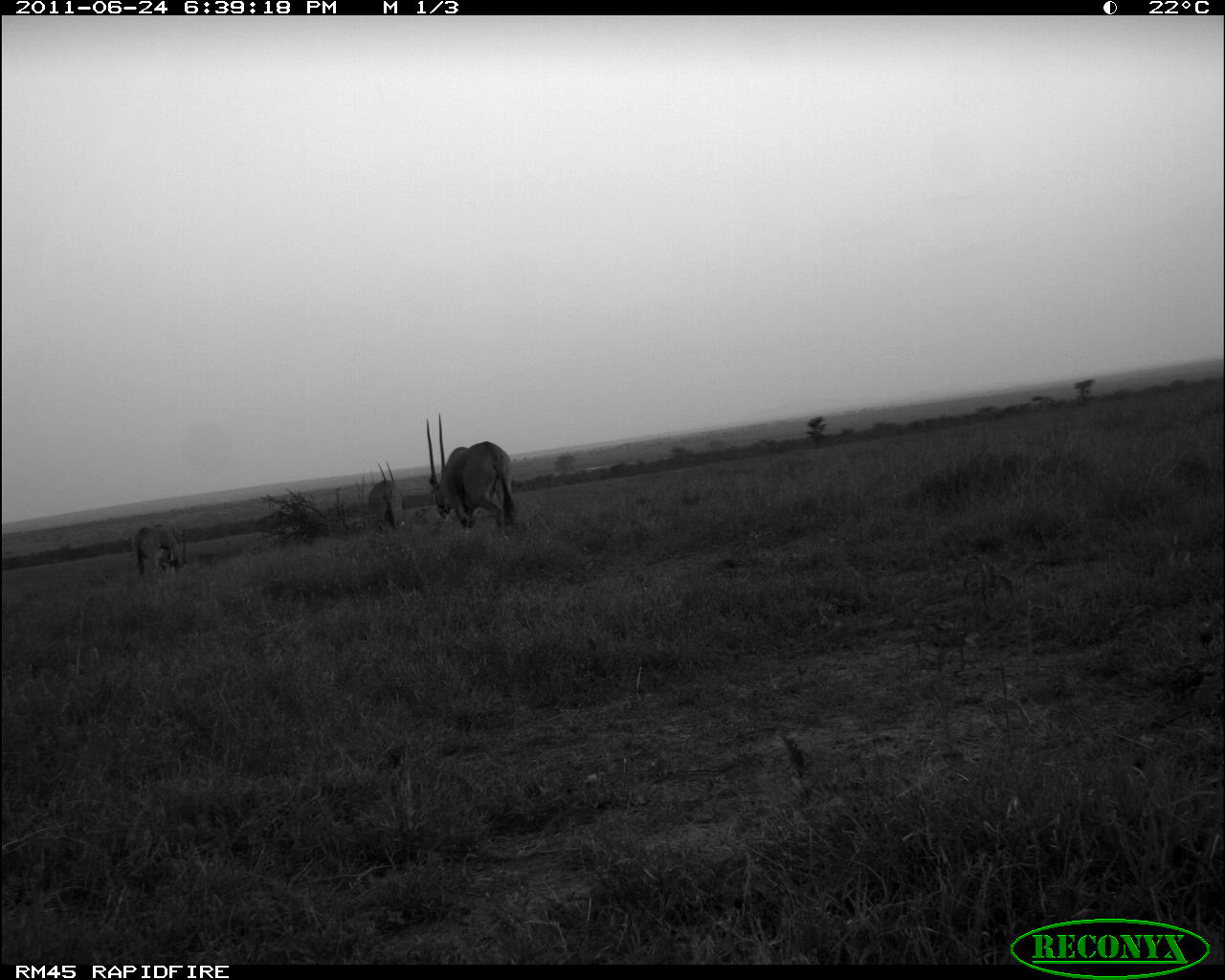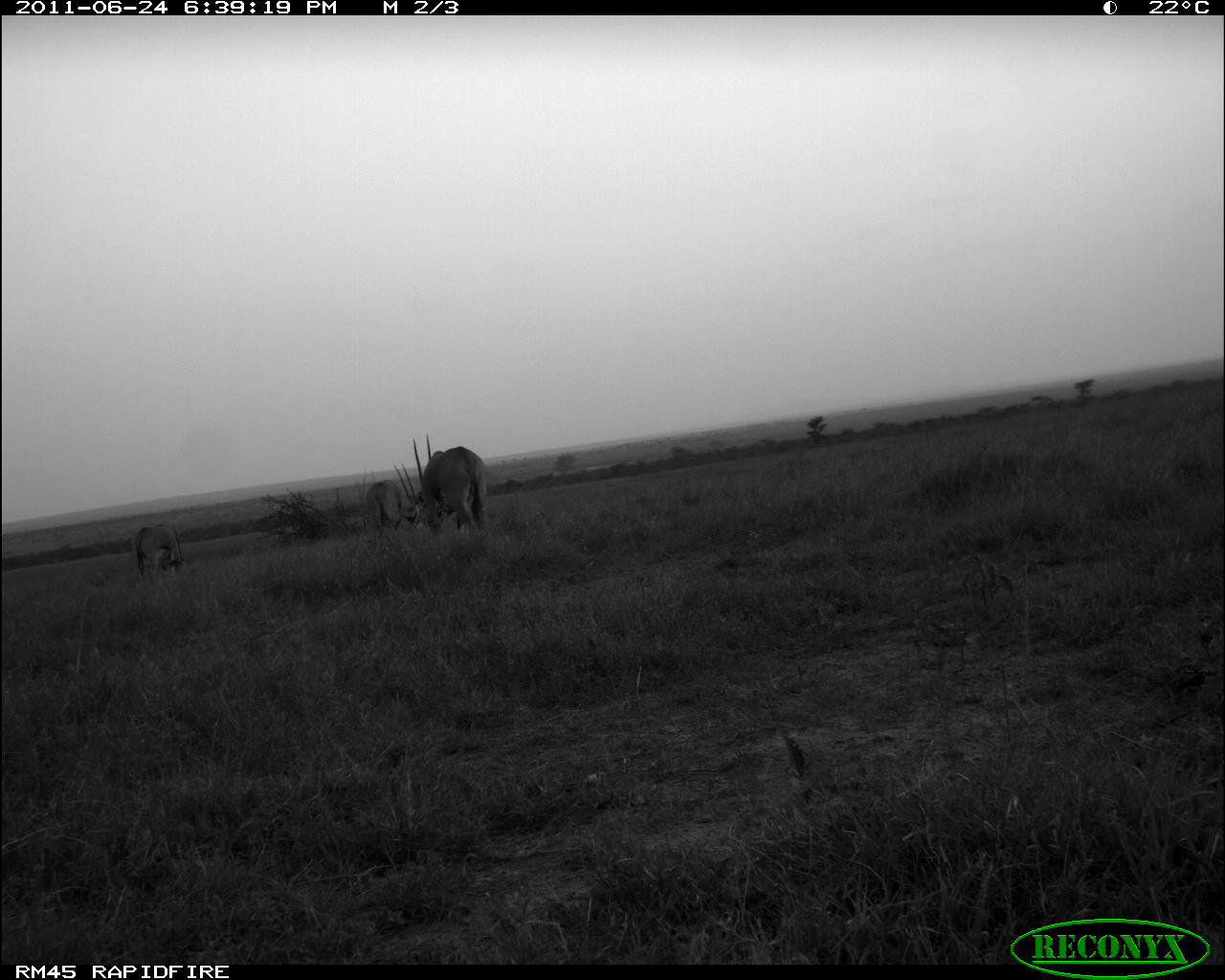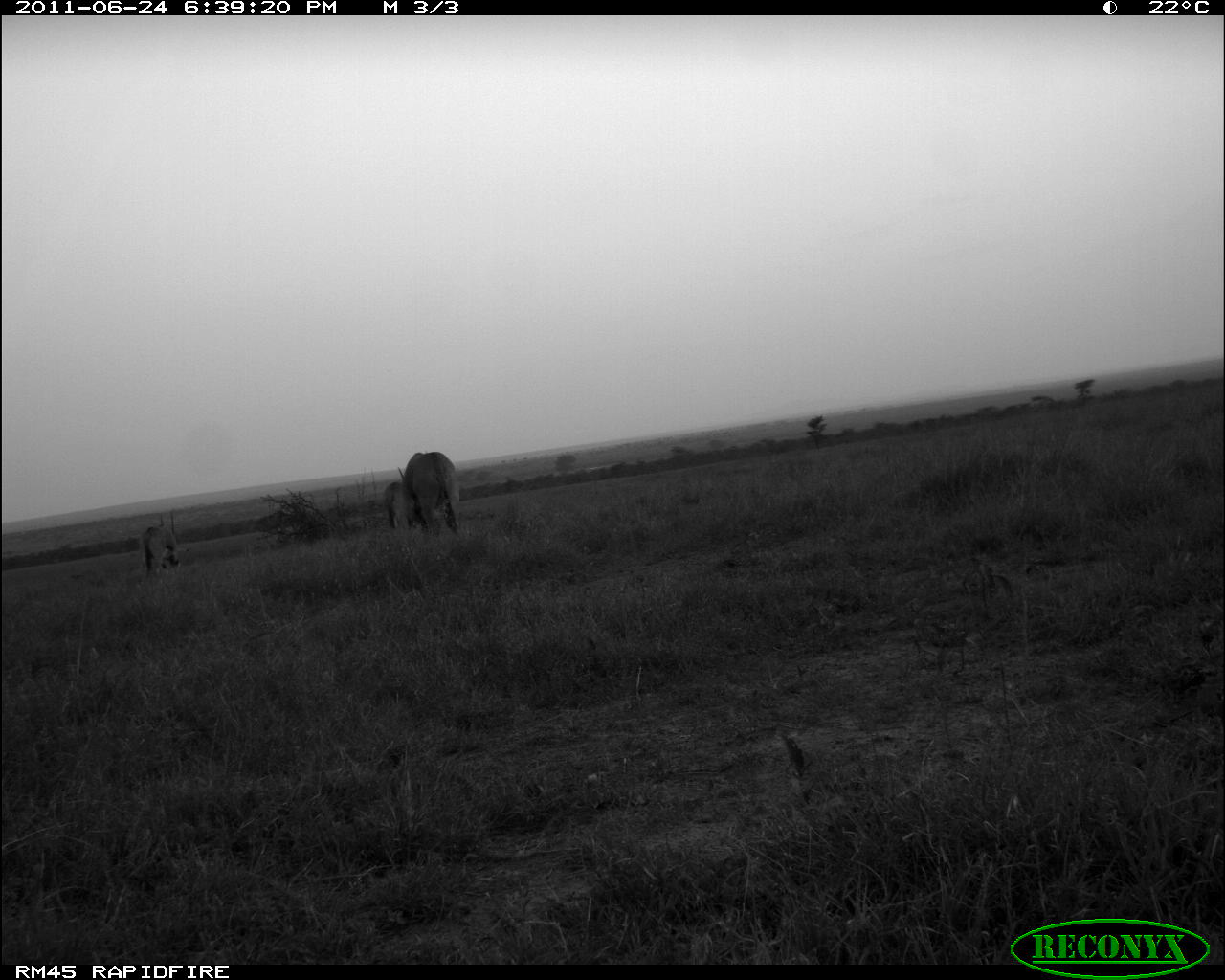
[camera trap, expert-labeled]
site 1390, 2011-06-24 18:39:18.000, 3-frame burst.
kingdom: Animalia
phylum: Chordata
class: Mammalia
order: Artiodactyla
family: Bovidae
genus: Oryx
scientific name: Oryx beisa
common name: east african oryx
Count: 3.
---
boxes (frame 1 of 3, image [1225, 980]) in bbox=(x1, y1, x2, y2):
oryx beisa: bbox=(425, 412, 516, 535); bbox=(366, 458, 406, 540); bbox=(133, 523, 187, 581)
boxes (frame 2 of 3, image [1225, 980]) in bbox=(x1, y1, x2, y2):
oryx beisa: bbox=(407, 429, 493, 543); bbox=(361, 460, 418, 535); bbox=(129, 518, 189, 583)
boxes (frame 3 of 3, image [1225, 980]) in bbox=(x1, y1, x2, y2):
oryx beisa: bbox=(397, 451, 461, 536); bbox=(140, 510, 181, 580); bbox=(384, 481, 415, 529)